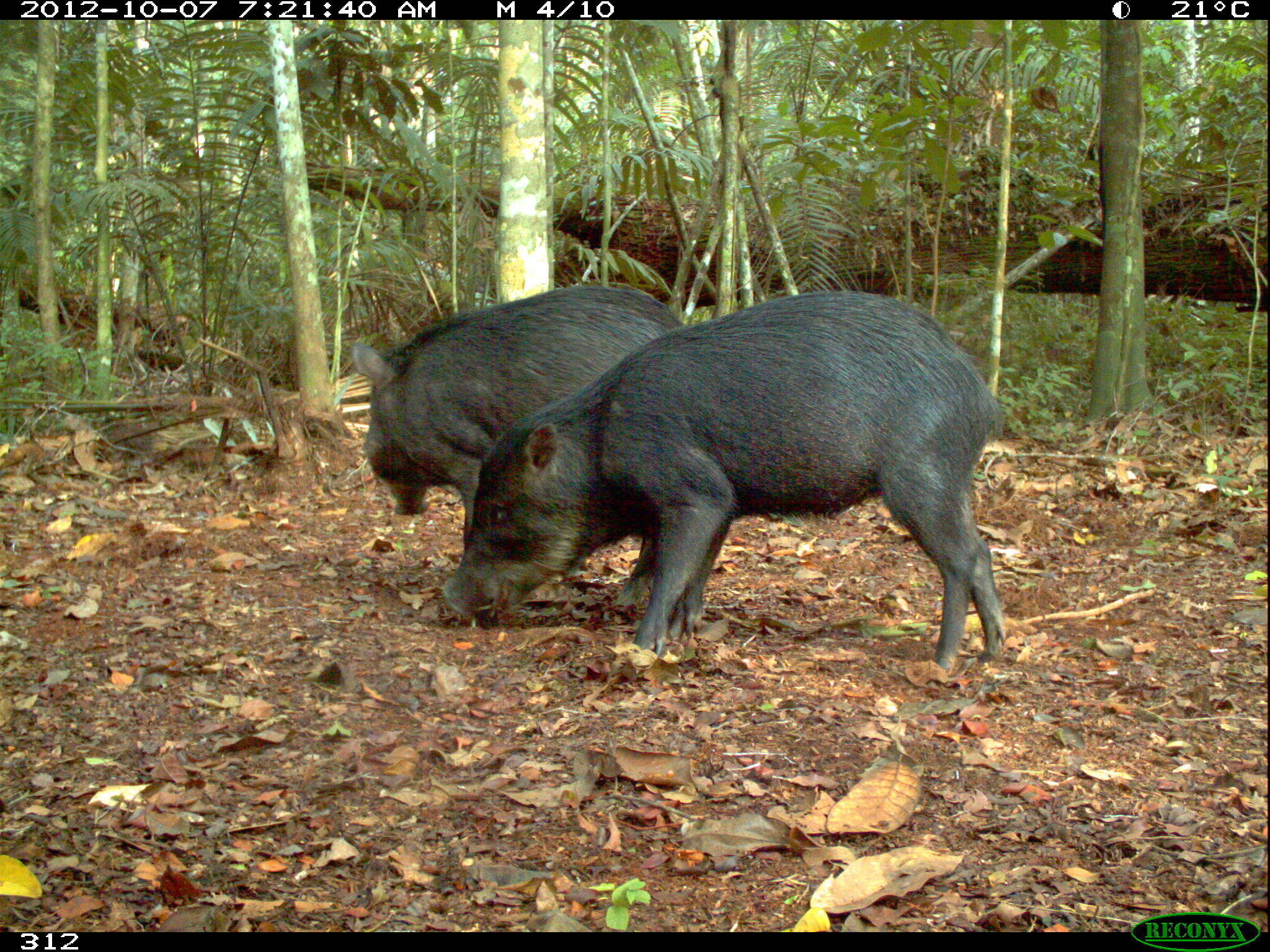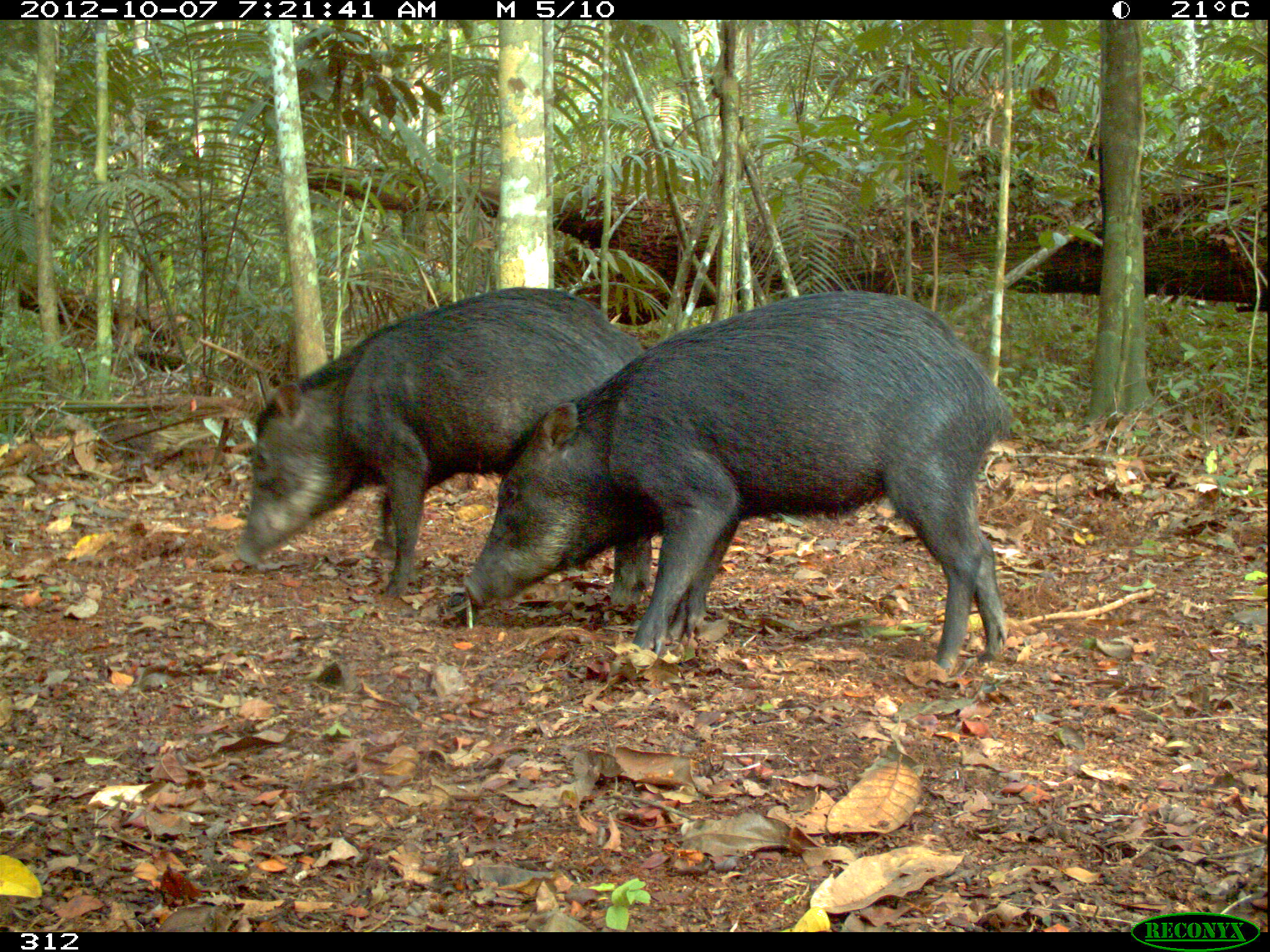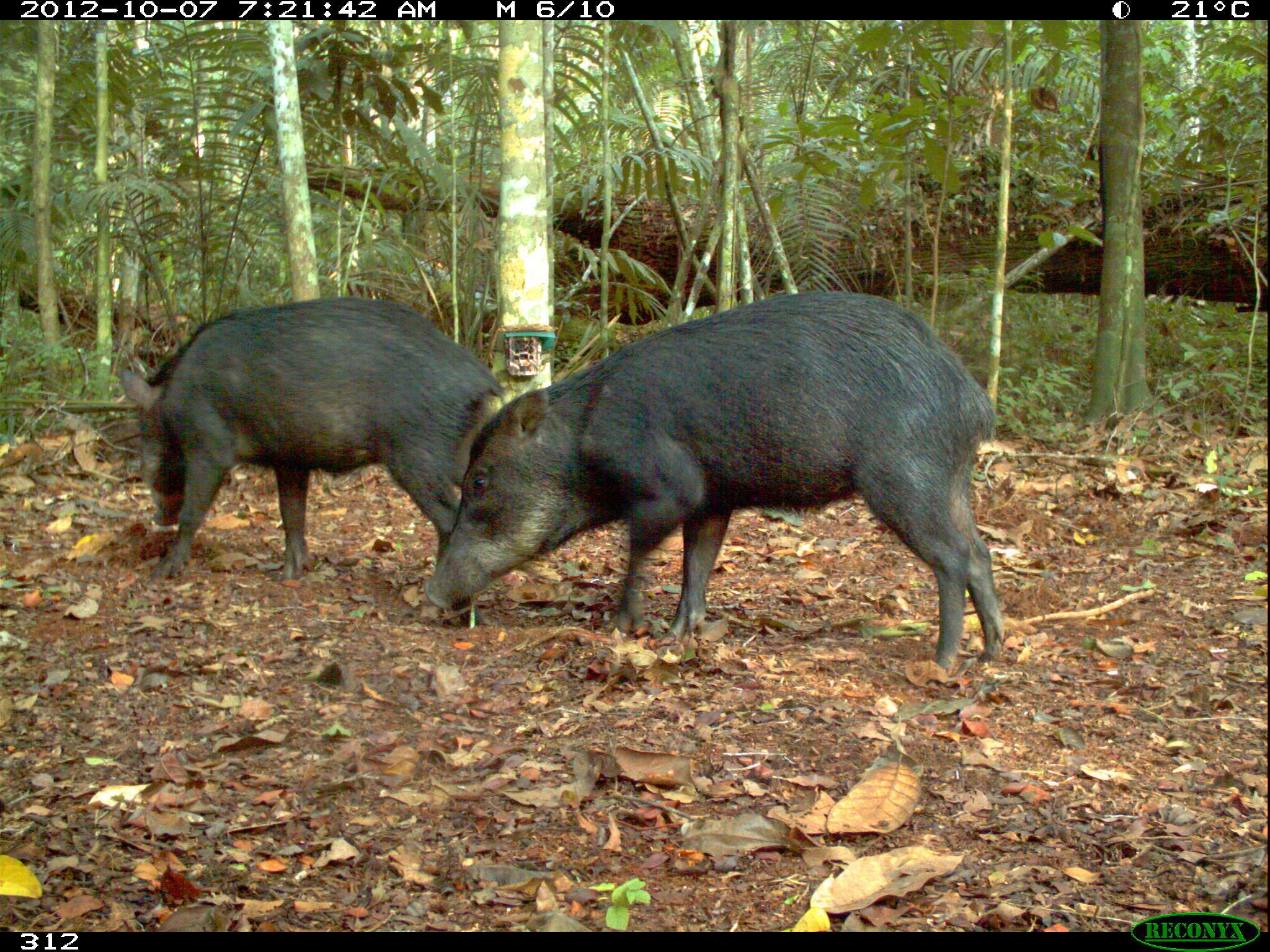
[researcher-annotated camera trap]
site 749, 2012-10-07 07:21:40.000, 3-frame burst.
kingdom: Animalia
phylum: Chordata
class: Mammalia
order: Artiodactyla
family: Tayassuidae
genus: Tayassu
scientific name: Tayassu pecari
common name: white-lipped peccary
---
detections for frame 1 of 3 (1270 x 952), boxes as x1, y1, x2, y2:
tayassu pecari: 438, 288, 1006, 675; 348, 283, 686, 613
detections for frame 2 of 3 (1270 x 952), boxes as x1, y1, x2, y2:
tayassu pecari: 459, 287, 1013, 678; 231, 285, 653, 611